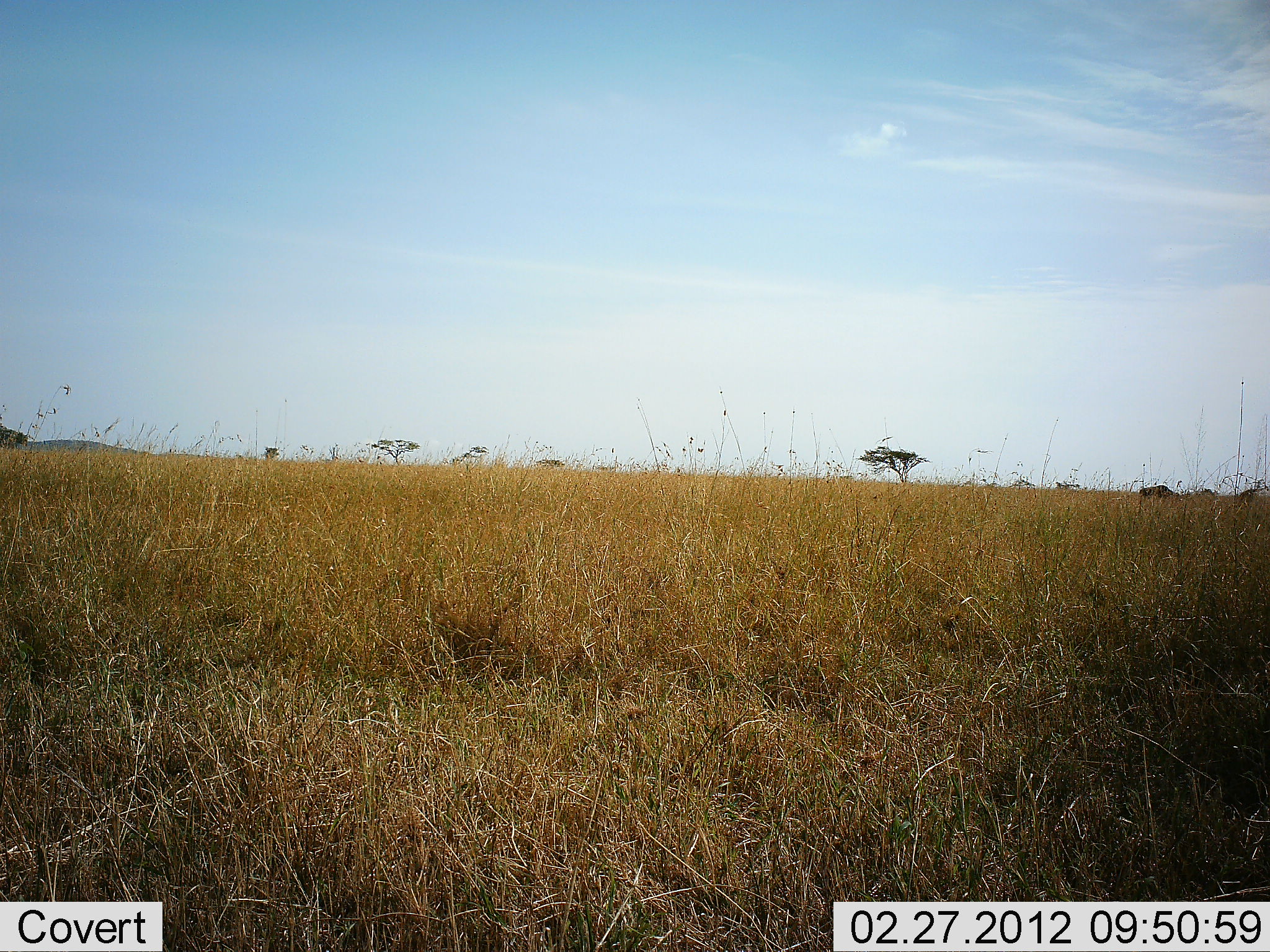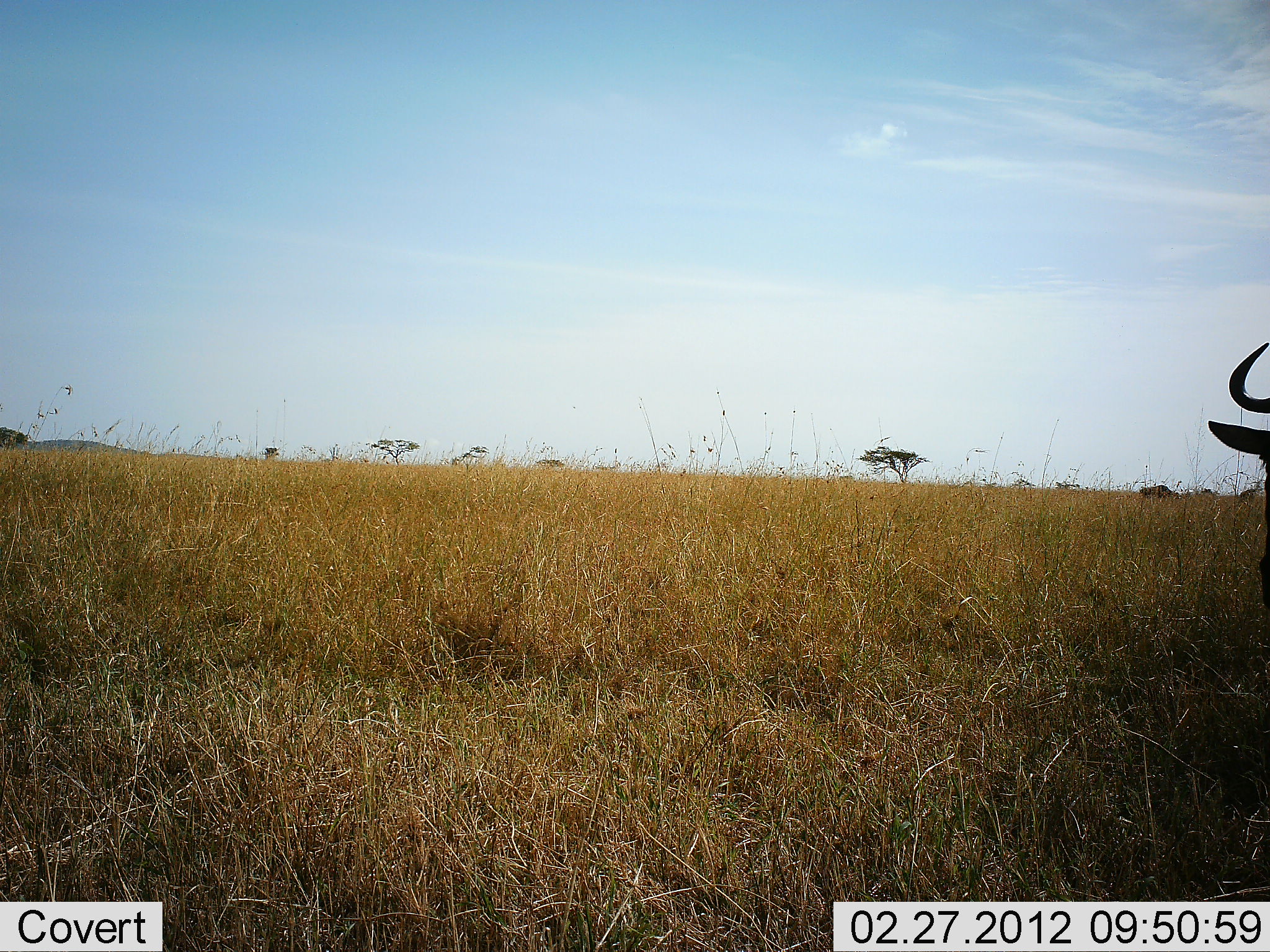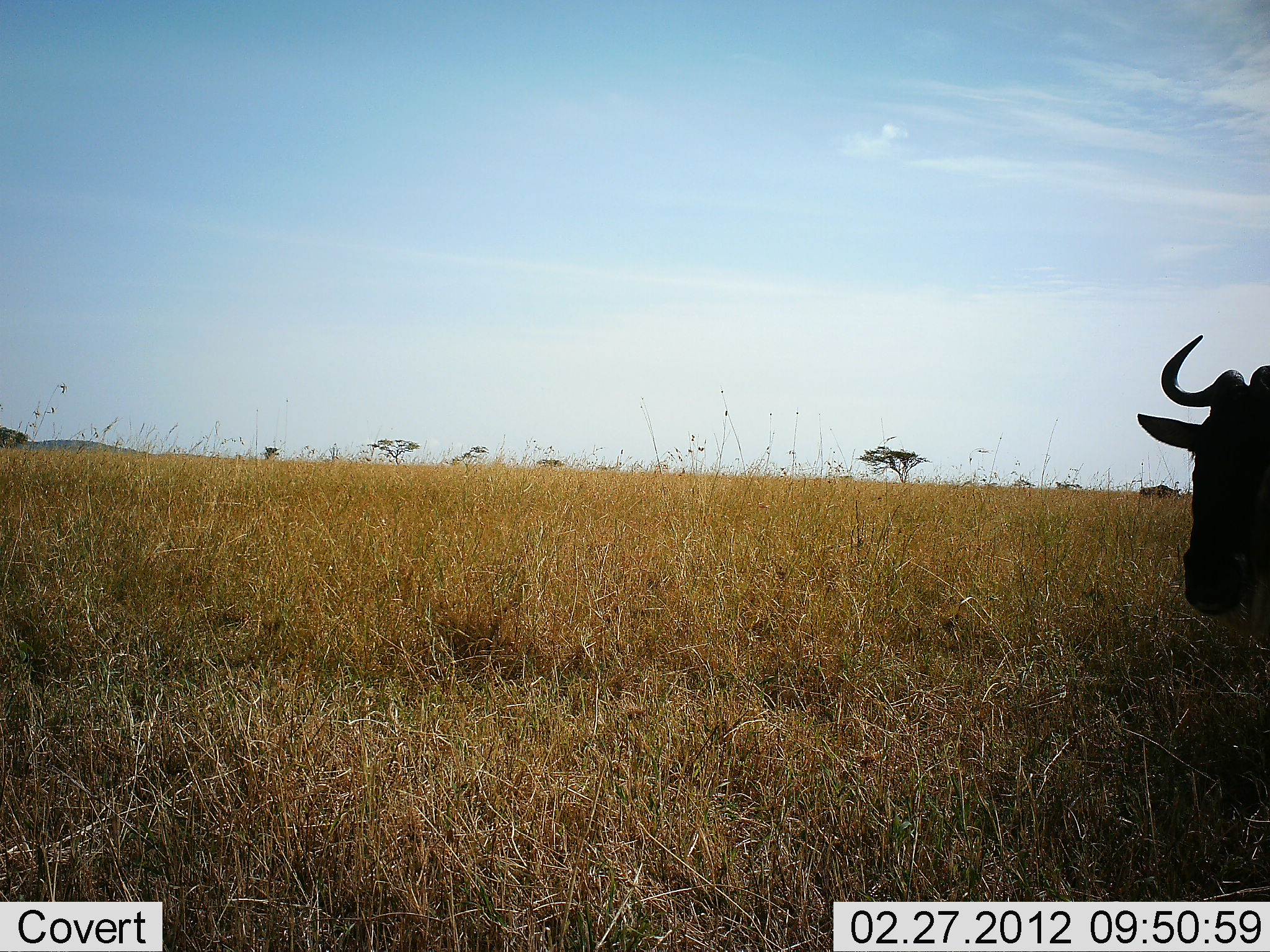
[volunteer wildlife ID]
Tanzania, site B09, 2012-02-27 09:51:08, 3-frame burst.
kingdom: Animalia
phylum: Chordata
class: Mammalia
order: Artiodactyla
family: Bovidae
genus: Connochaetes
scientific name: Connochaetes taurinus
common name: blue wildebeest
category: wildebeest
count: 1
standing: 25%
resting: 0%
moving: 83%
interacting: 0%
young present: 0%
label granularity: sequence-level